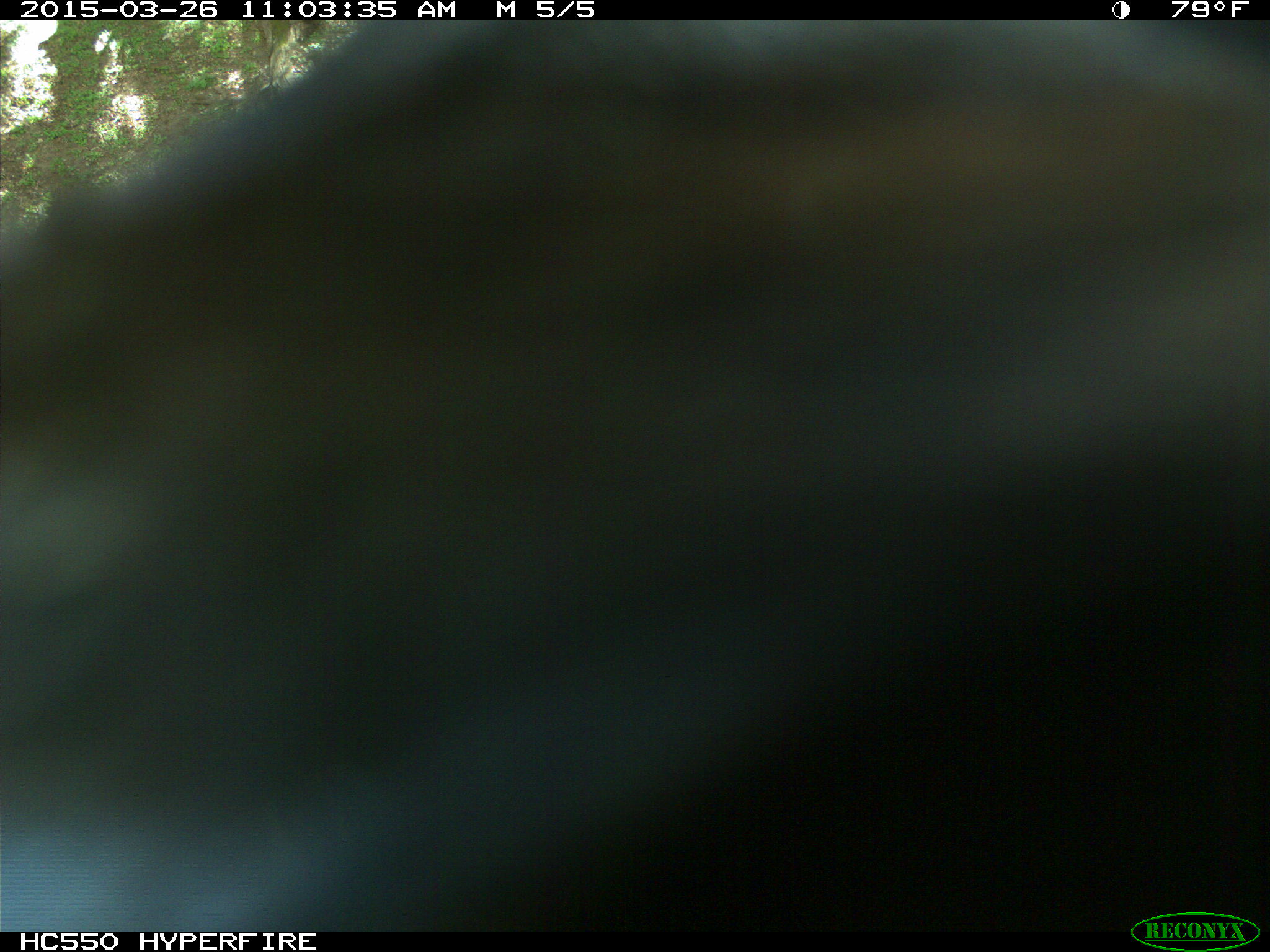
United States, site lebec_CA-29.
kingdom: Animalia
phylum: Chordata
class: Mammalia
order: Artiodactyla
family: Bovidae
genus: Bos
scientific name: Bos taurus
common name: domestic cow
Bos taurus (domestic cow).